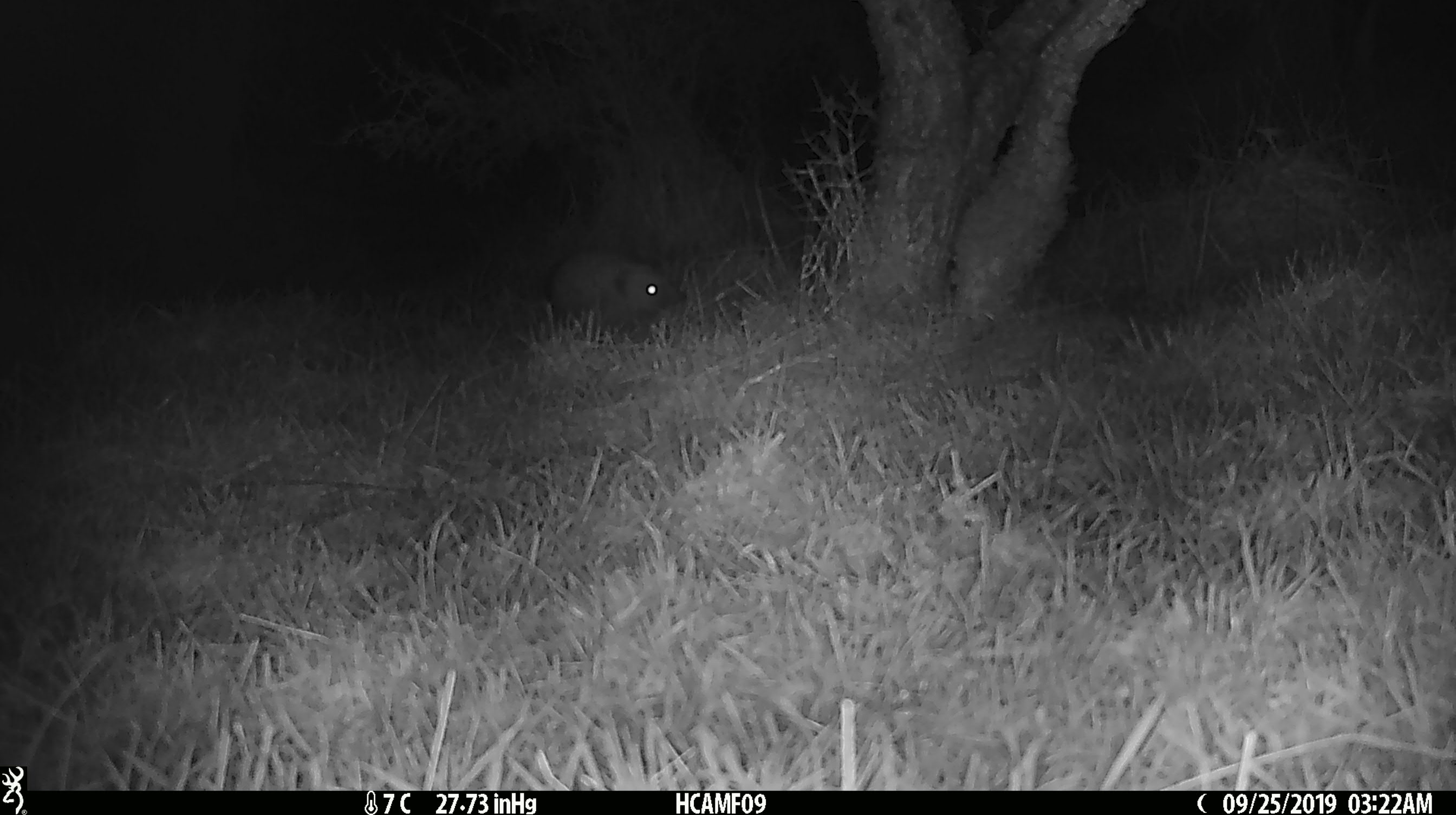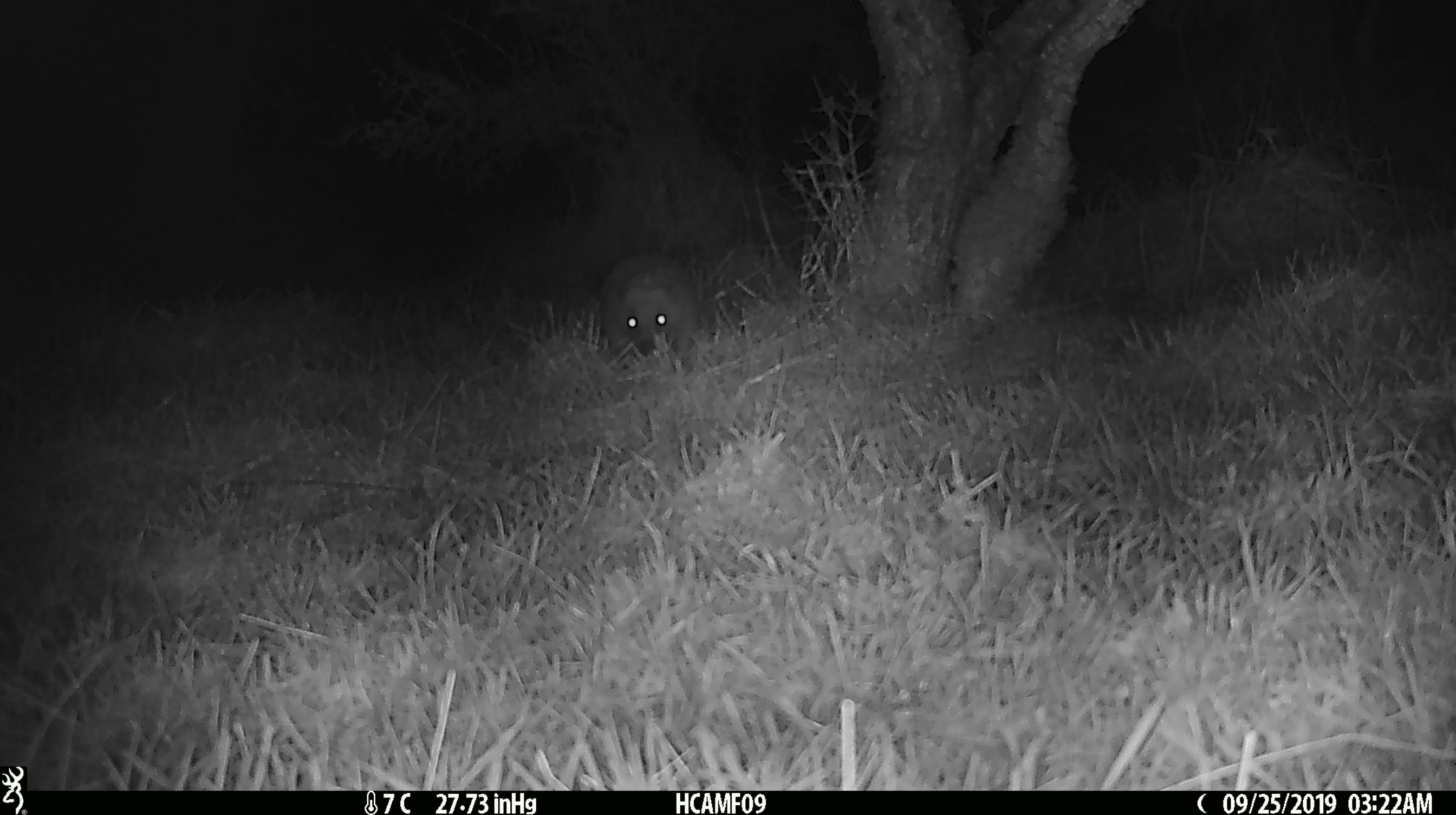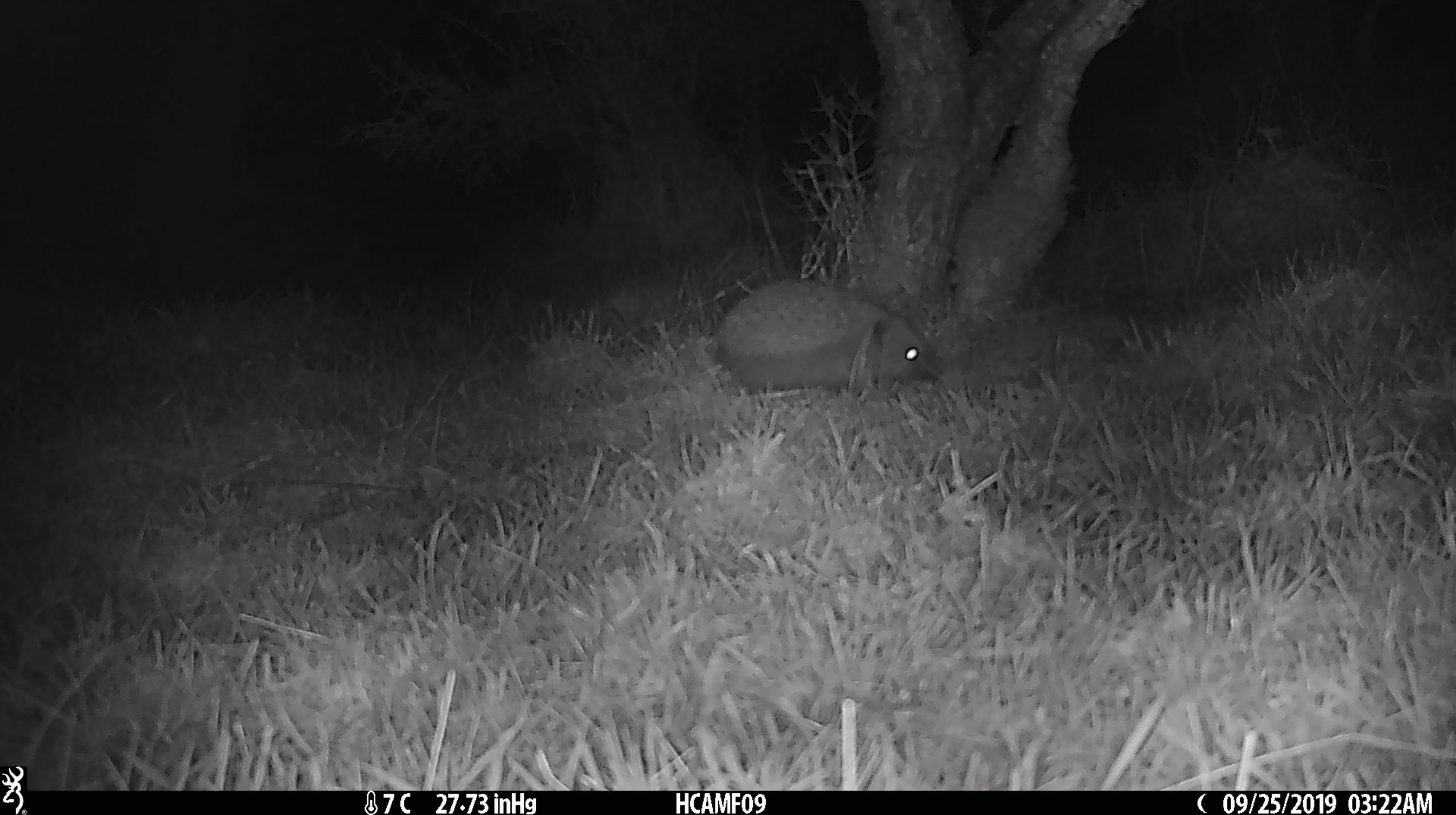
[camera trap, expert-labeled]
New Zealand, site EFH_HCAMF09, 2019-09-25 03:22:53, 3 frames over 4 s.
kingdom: Animalia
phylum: Chordata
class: Mammalia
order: Eulipotyphla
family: Erinaceidae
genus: Erinaceus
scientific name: Erinaceus europaeus europaeus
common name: european hedgehog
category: hedgehog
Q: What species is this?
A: Hedgehog (european hedgehog) (Erinaceus europaeus europaeus).